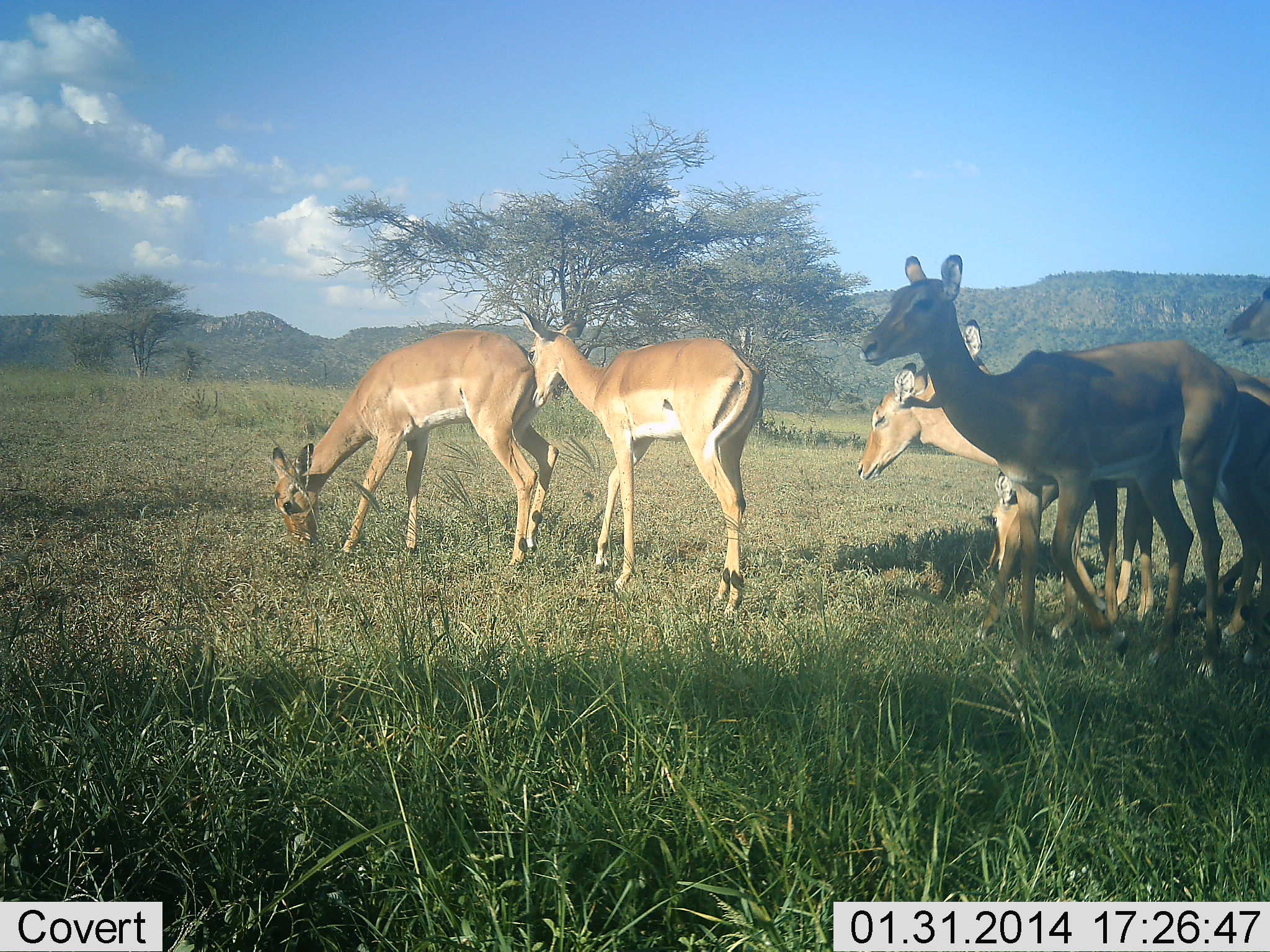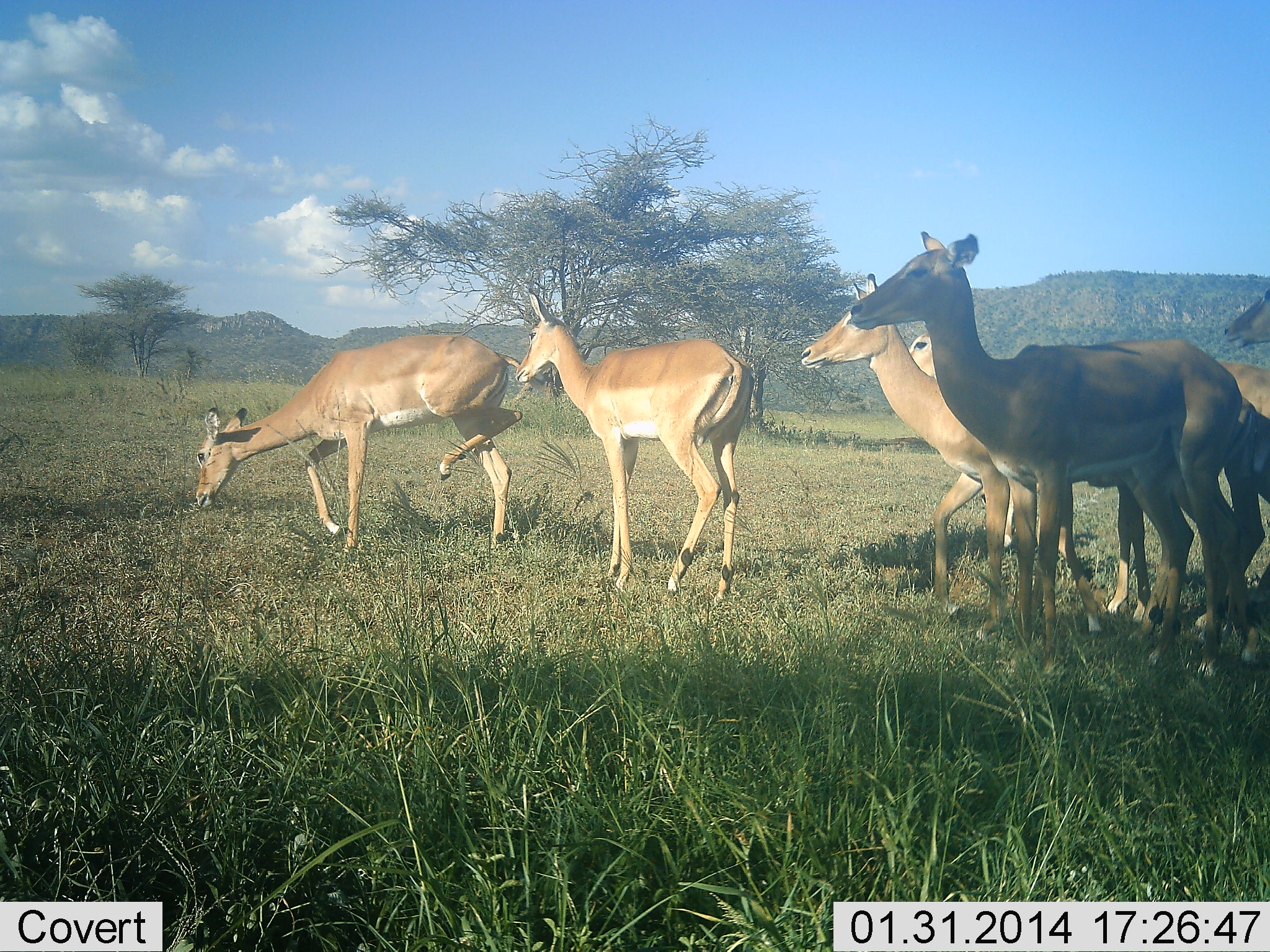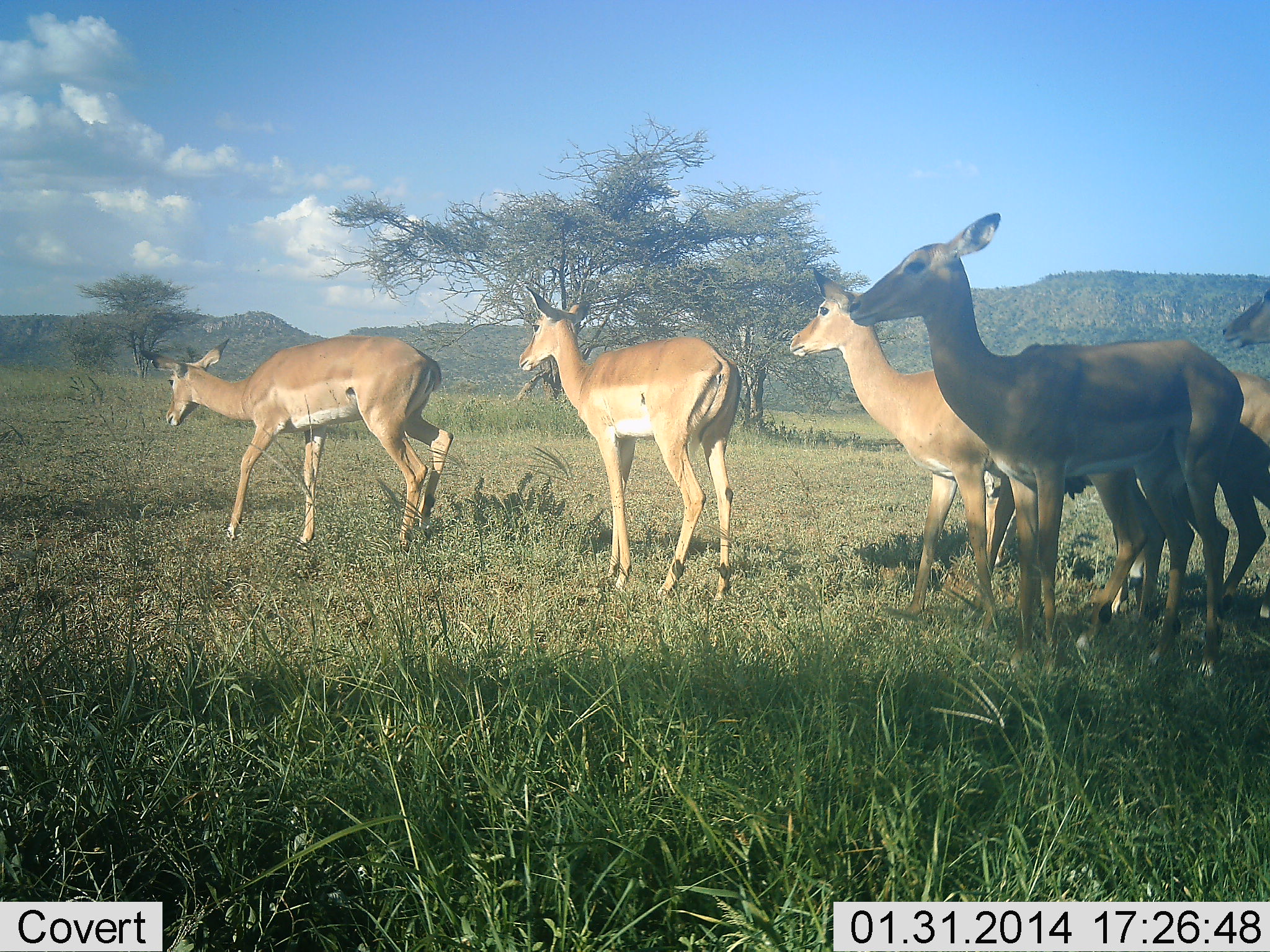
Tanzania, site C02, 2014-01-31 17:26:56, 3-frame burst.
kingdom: Animalia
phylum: Chordata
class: Mammalia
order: Artiodactyla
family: Bovidae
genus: Aepyceros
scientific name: Aepyceros melampus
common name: impala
Impala (Aepyceros melampus), count 6. Behavior (volunteer vote fractions): standing 90%, resting 0%, moving 40%, interacting 0%. Young present (vote fraction): 0%. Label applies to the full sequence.